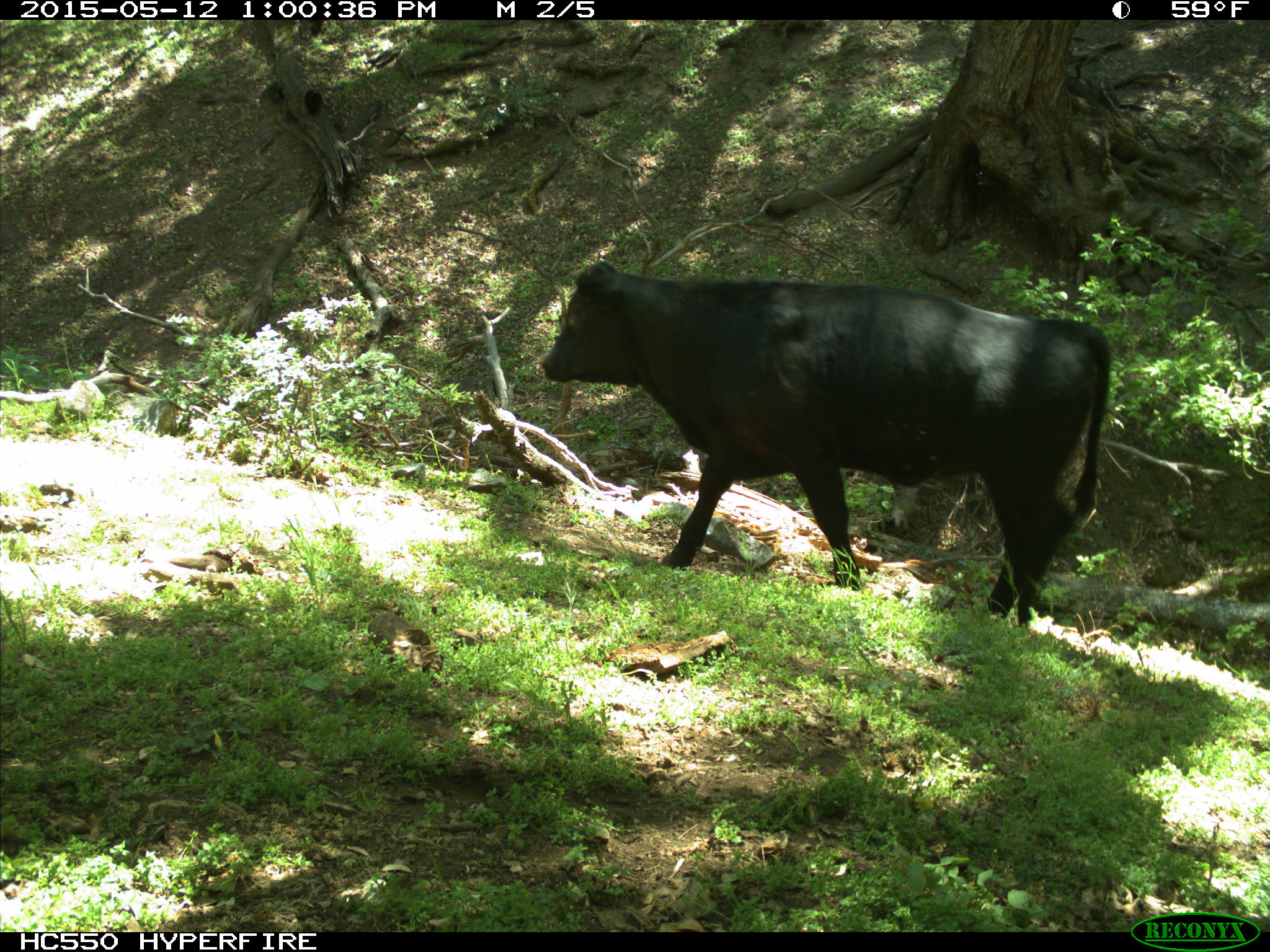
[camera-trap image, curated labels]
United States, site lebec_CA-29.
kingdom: Animalia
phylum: Chordata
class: Mammalia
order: Artiodactyla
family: Bovidae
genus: Bos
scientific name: Bos taurus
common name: domestic cow